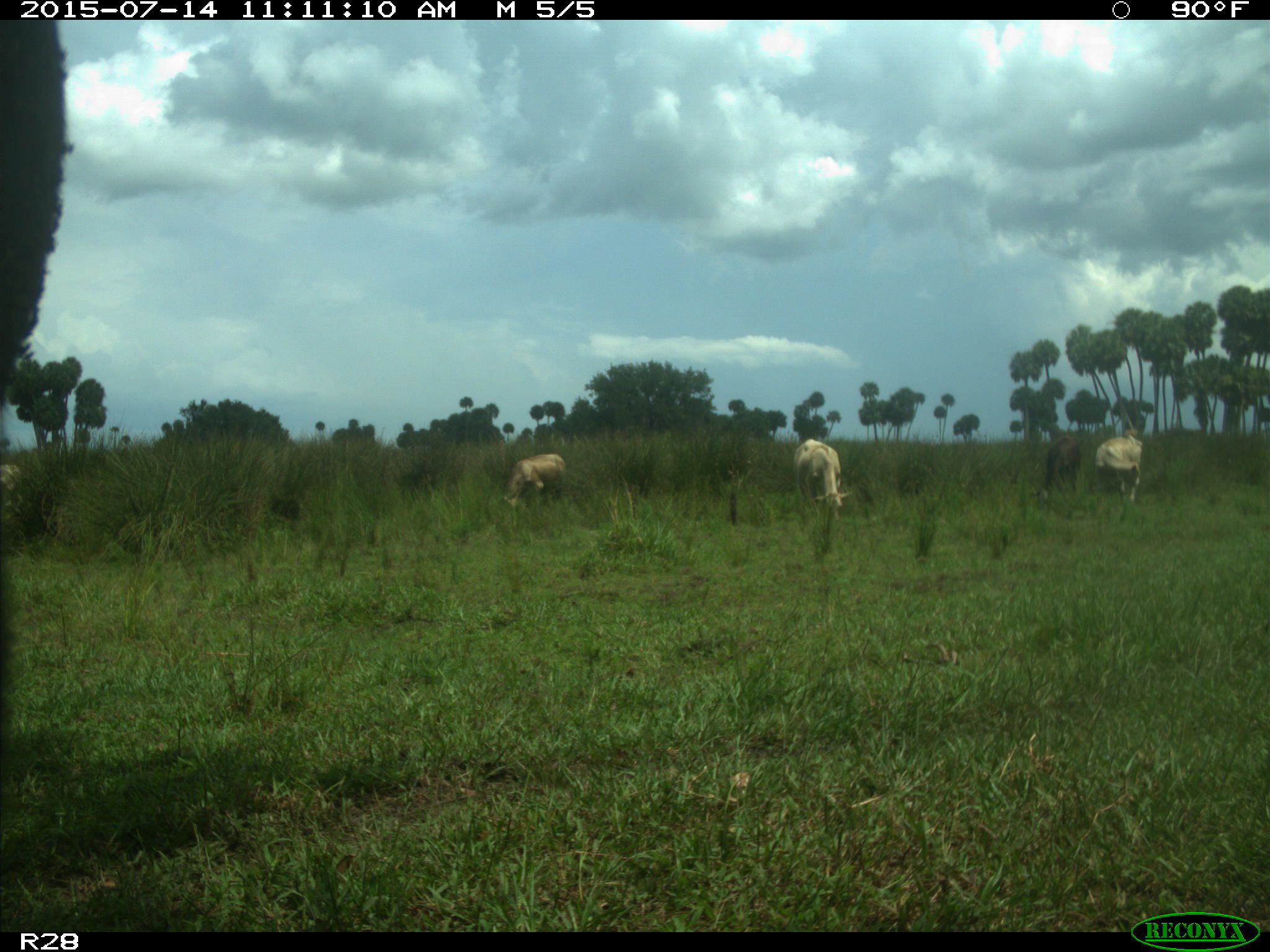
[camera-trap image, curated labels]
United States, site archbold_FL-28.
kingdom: Animalia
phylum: Chordata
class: Mammalia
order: Artiodactyla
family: Bovidae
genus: Bos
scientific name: Bos taurus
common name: domestic cow